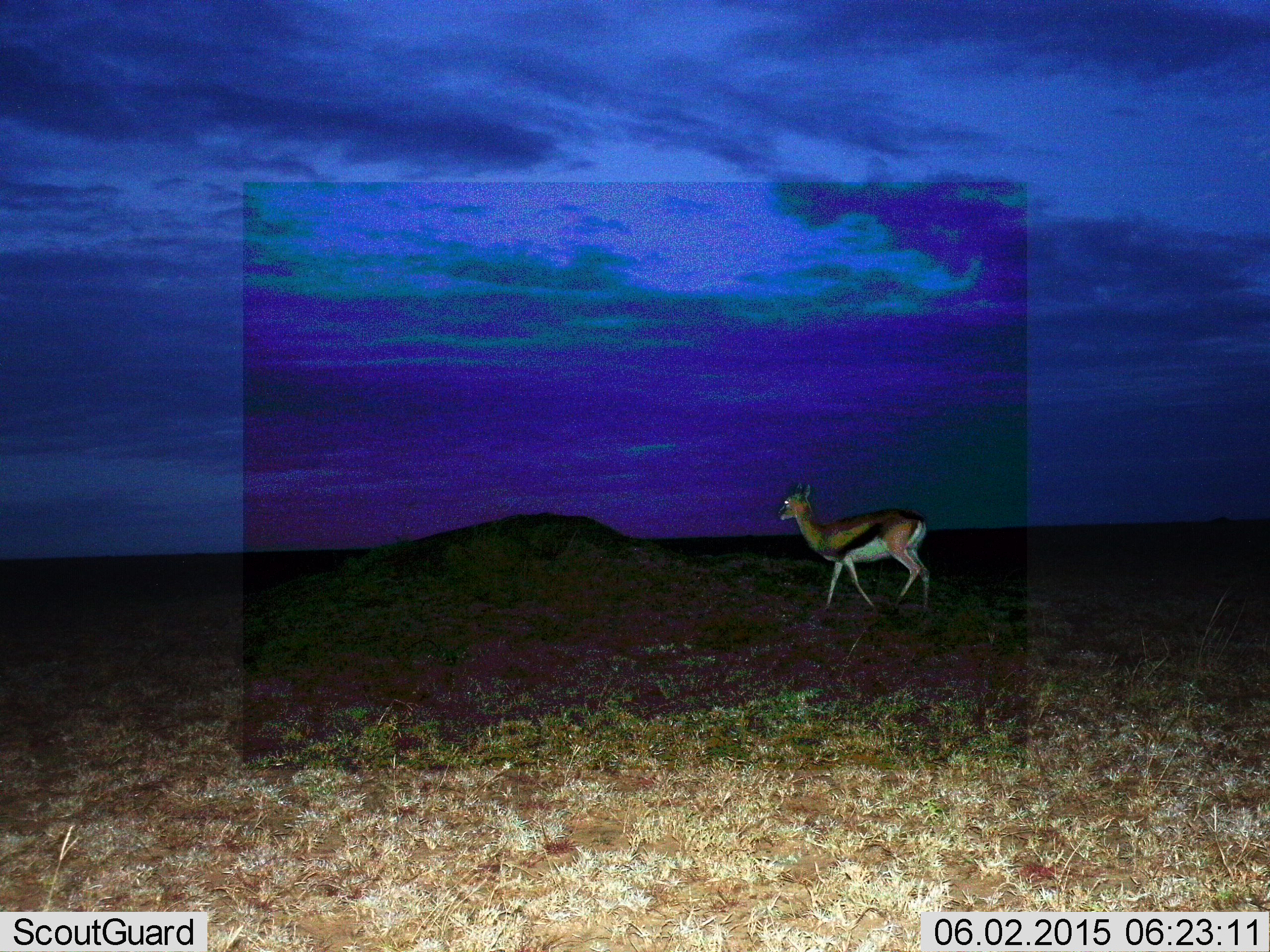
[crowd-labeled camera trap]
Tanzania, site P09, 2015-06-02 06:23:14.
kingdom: Animalia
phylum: Chordata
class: Mammalia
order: Artiodactyla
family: Bovidae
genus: Eudorcas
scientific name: Eudorcas thomsonii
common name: thomson's gazelle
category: gazellethomsons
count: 1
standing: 10%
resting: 0%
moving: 90%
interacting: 0%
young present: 0%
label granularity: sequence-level